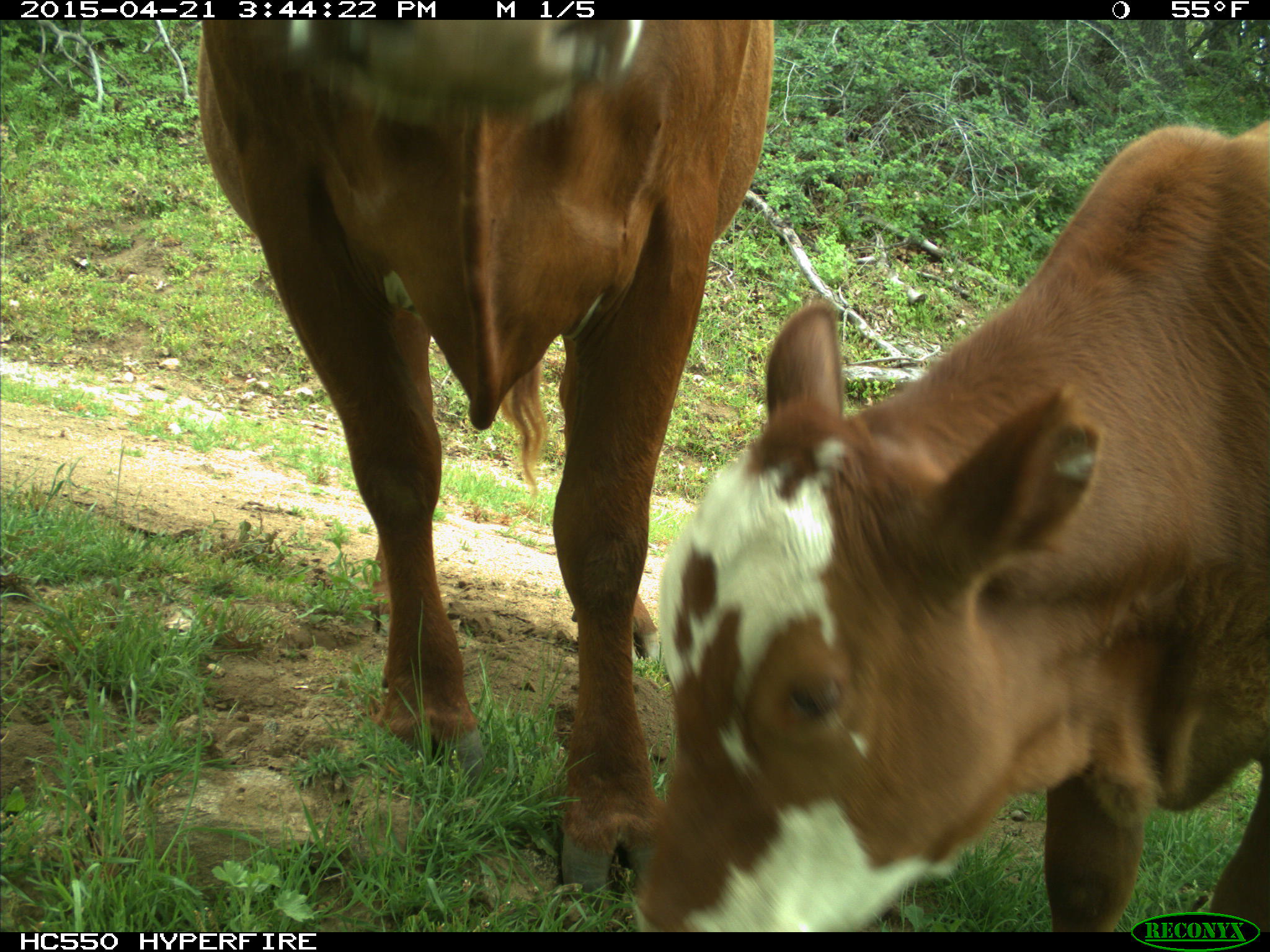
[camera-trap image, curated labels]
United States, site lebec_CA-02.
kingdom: Animalia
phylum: Chordata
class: Mammalia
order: Artiodactyla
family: Bovidae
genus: Bos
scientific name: Bos taurus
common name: domestic cow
Bos taurus (domestic cow).